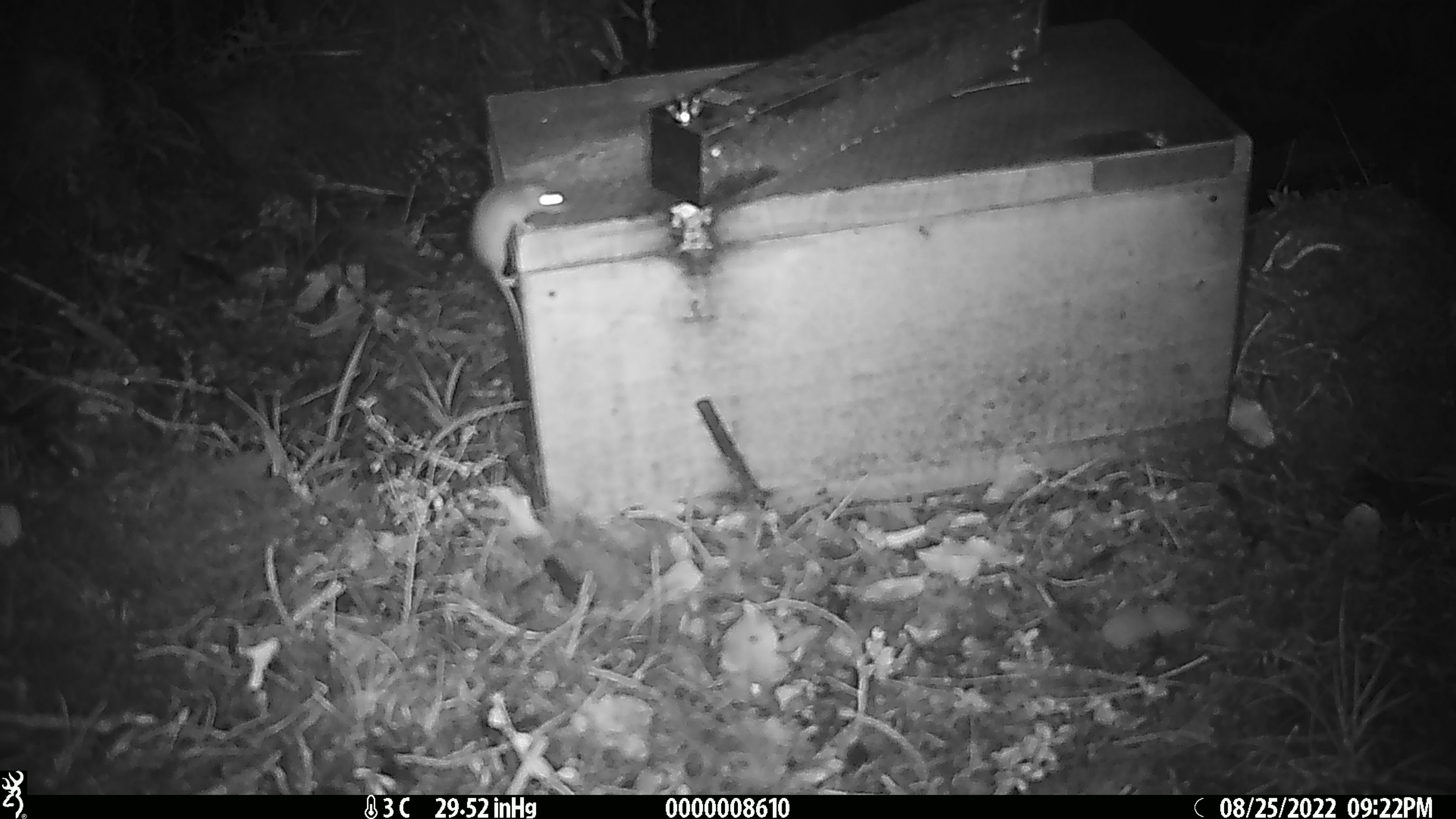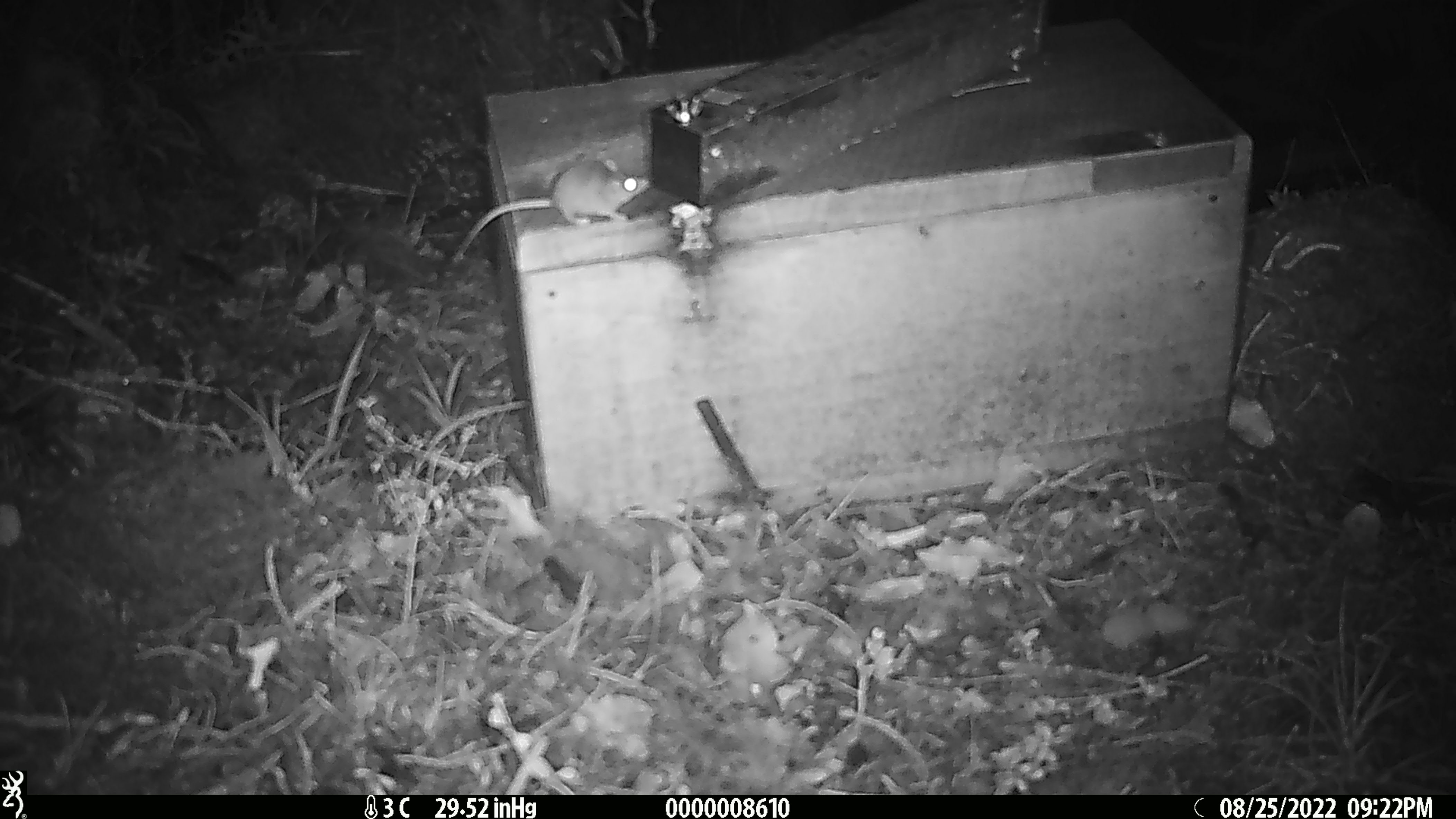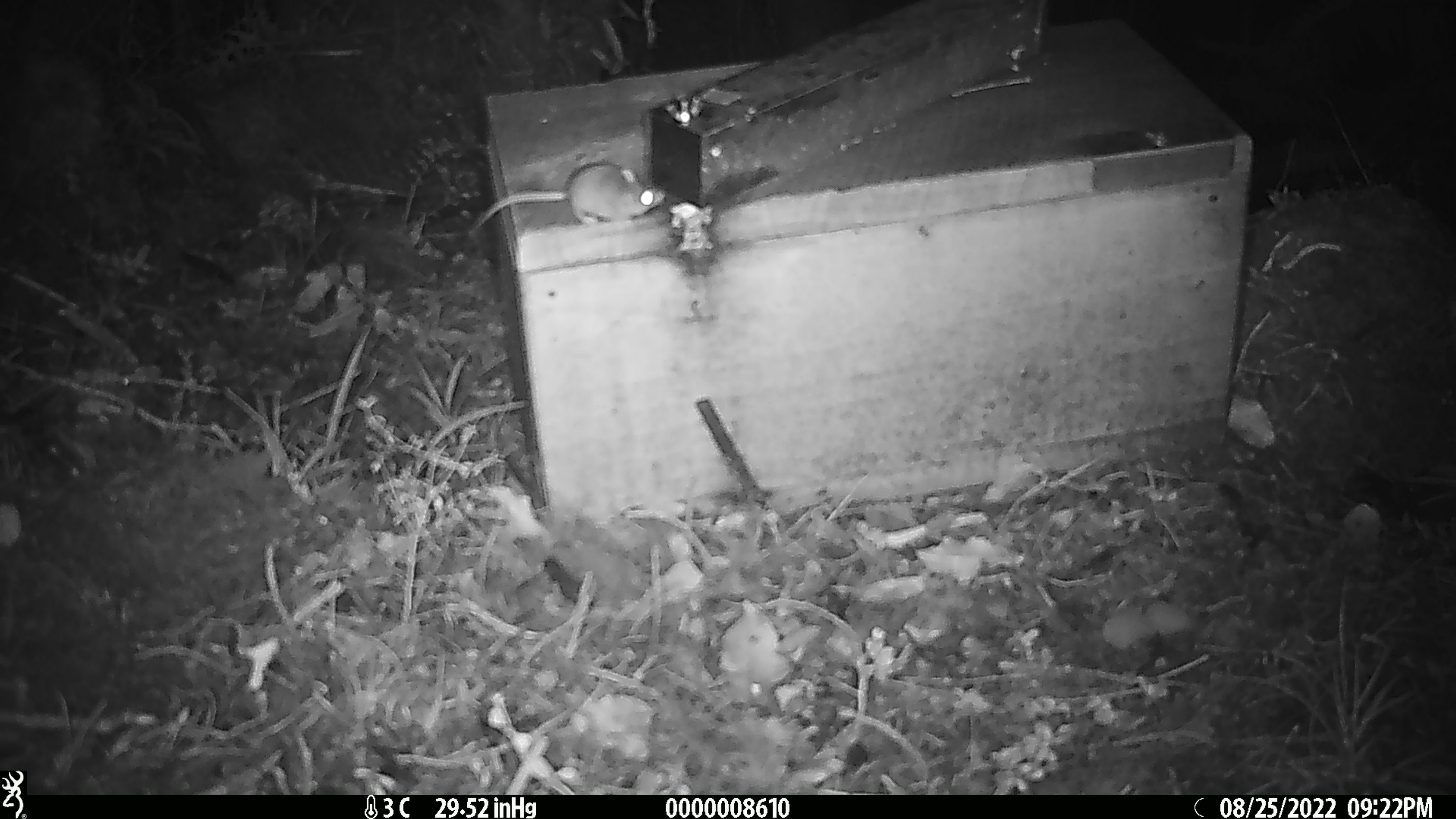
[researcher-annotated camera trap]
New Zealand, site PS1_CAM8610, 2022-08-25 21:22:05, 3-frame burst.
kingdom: Animalia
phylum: Chordata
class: Mammalia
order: Rodentia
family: Muridae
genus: Mus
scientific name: Mus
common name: mouse